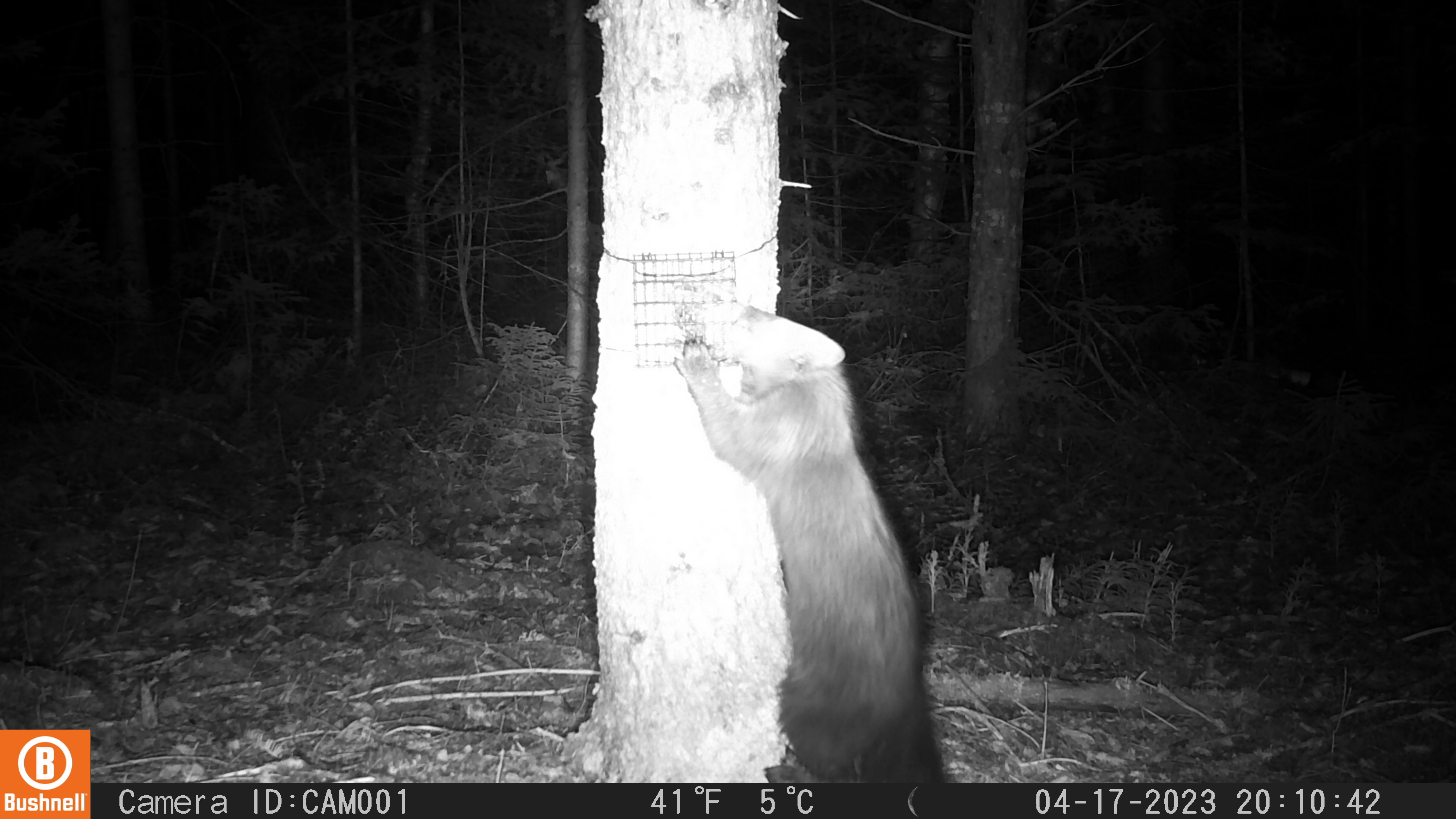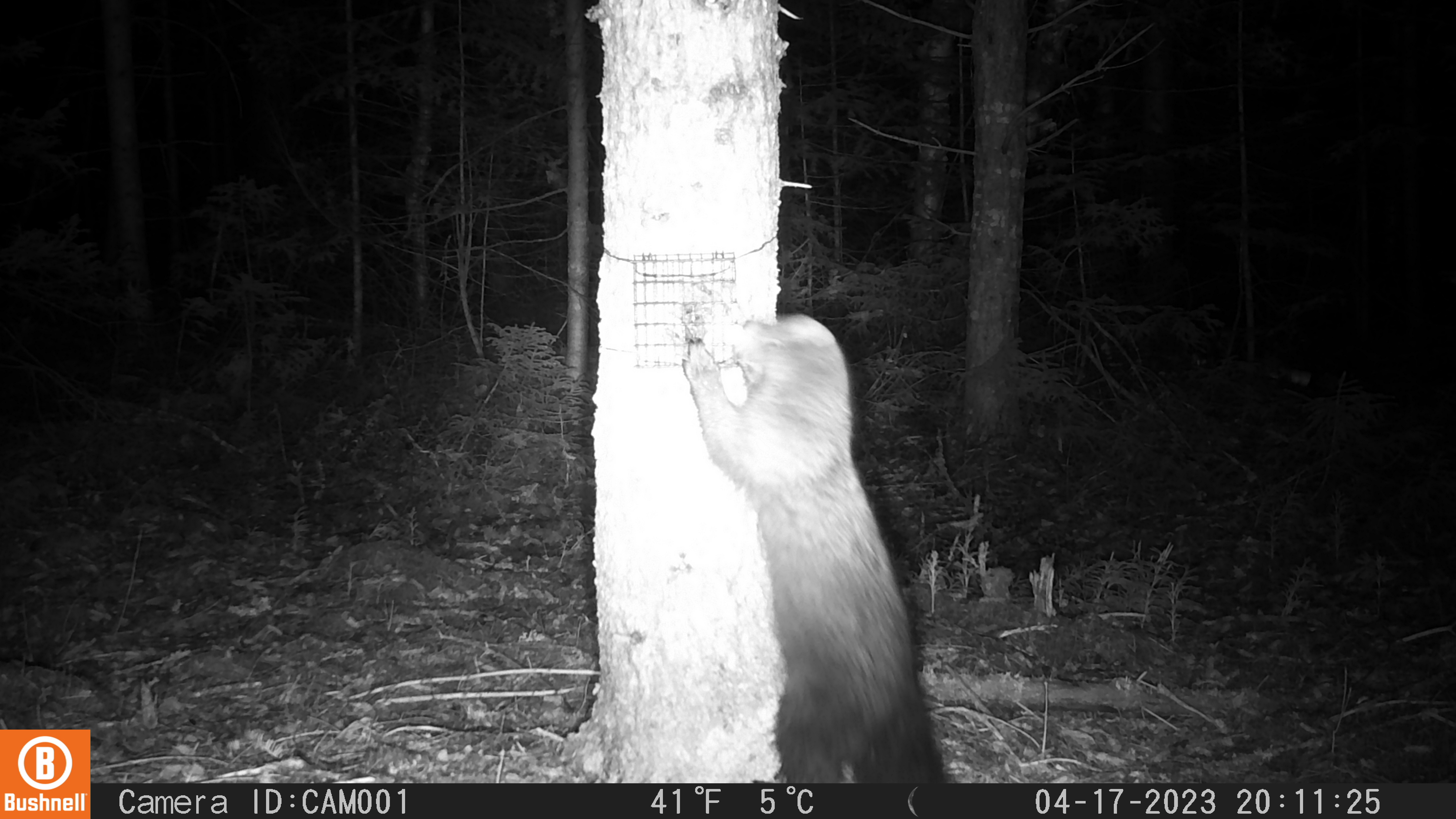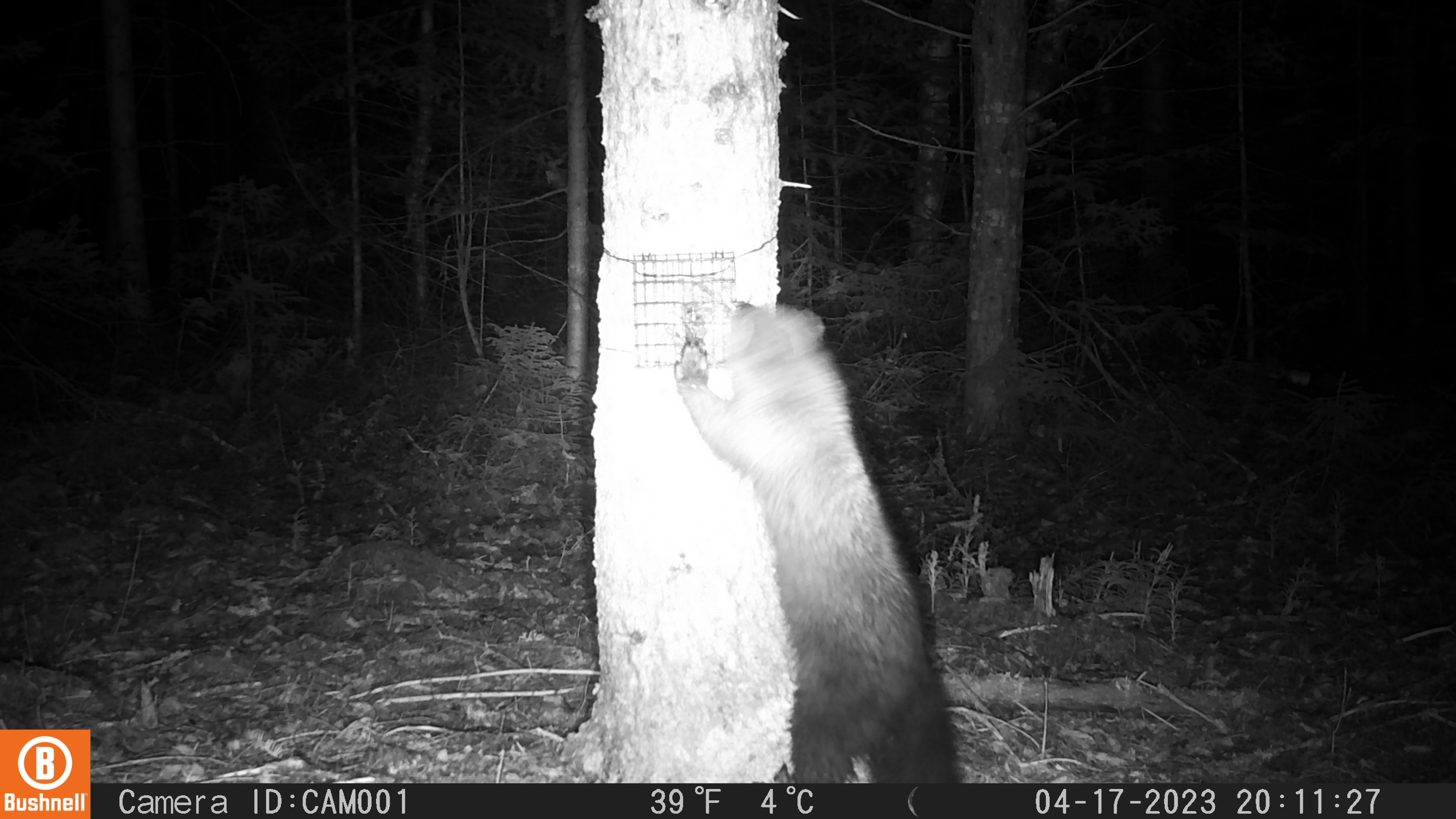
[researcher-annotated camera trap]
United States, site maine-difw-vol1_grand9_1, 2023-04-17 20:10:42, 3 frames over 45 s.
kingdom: Animalia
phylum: Chordata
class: Mammalia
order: Carnivora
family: Mustelidae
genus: Pekania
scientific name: Pekania pennanti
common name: fisher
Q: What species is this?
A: Fisher (Pekania pennanti).